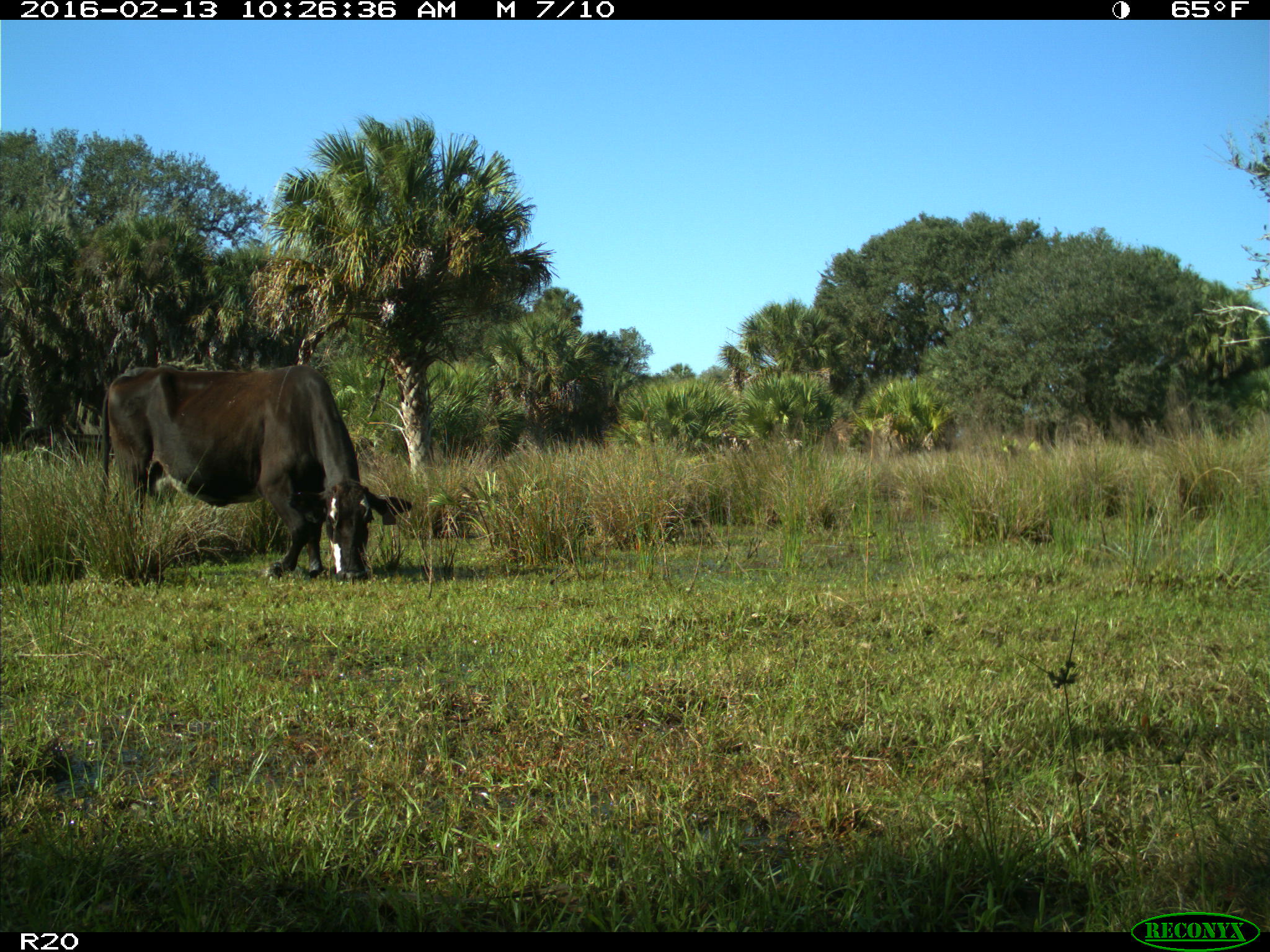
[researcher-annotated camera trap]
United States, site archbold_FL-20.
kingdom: Animalia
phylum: Chordata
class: Mammalia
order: Artiodactyla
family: Bovidae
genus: Bos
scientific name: Bos taurus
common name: domestic cow